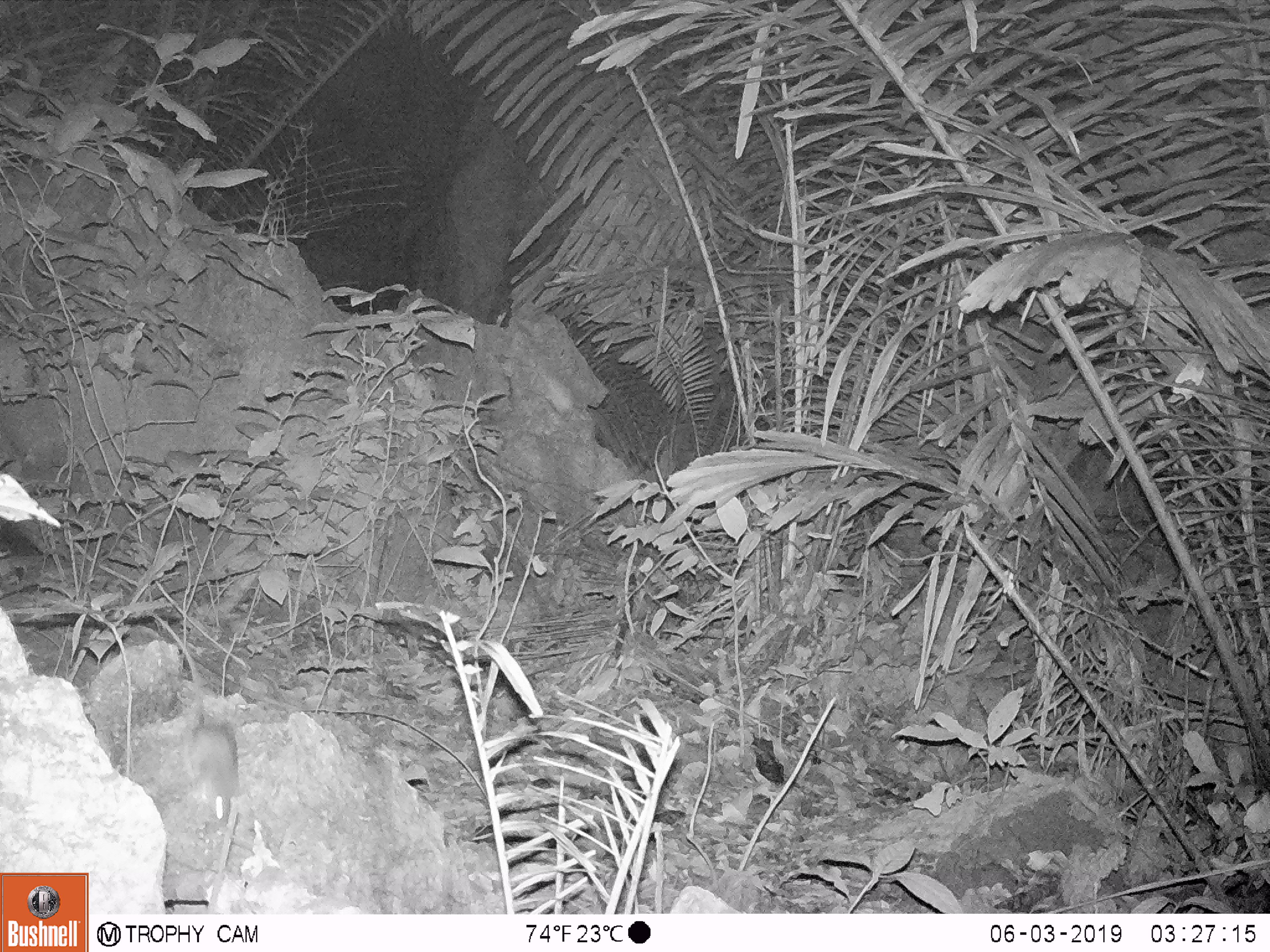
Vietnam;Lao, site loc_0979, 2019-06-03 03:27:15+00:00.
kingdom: Animalia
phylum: Chordata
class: Mammalia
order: Rodentia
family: Muridae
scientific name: Muridae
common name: old-world mice and rats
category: unidentified murid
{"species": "unidentified murid (old-world mice and rats) (Muridae)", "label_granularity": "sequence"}